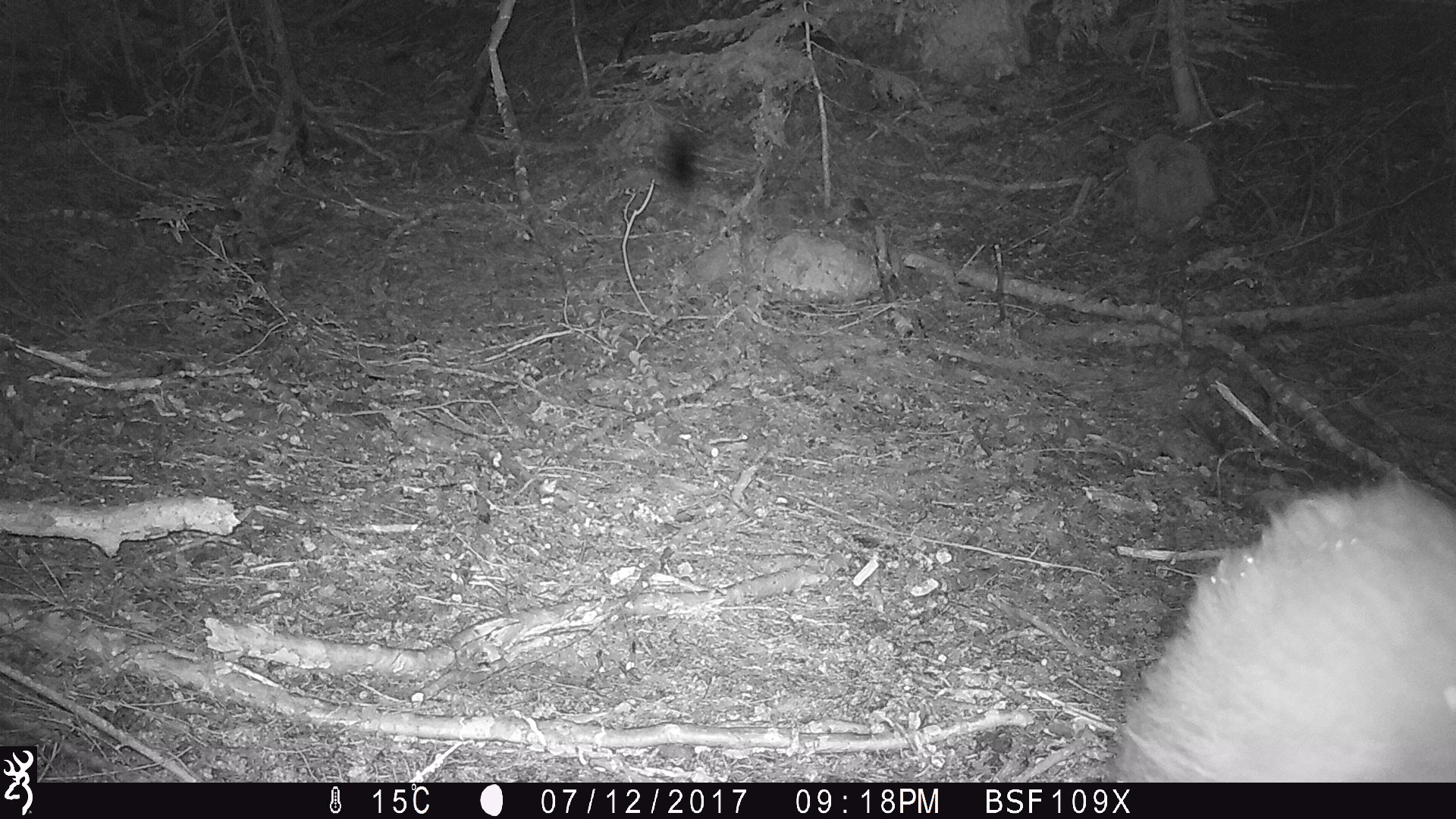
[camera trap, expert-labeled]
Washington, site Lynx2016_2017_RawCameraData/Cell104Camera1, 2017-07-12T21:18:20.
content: unidentified animal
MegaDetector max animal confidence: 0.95